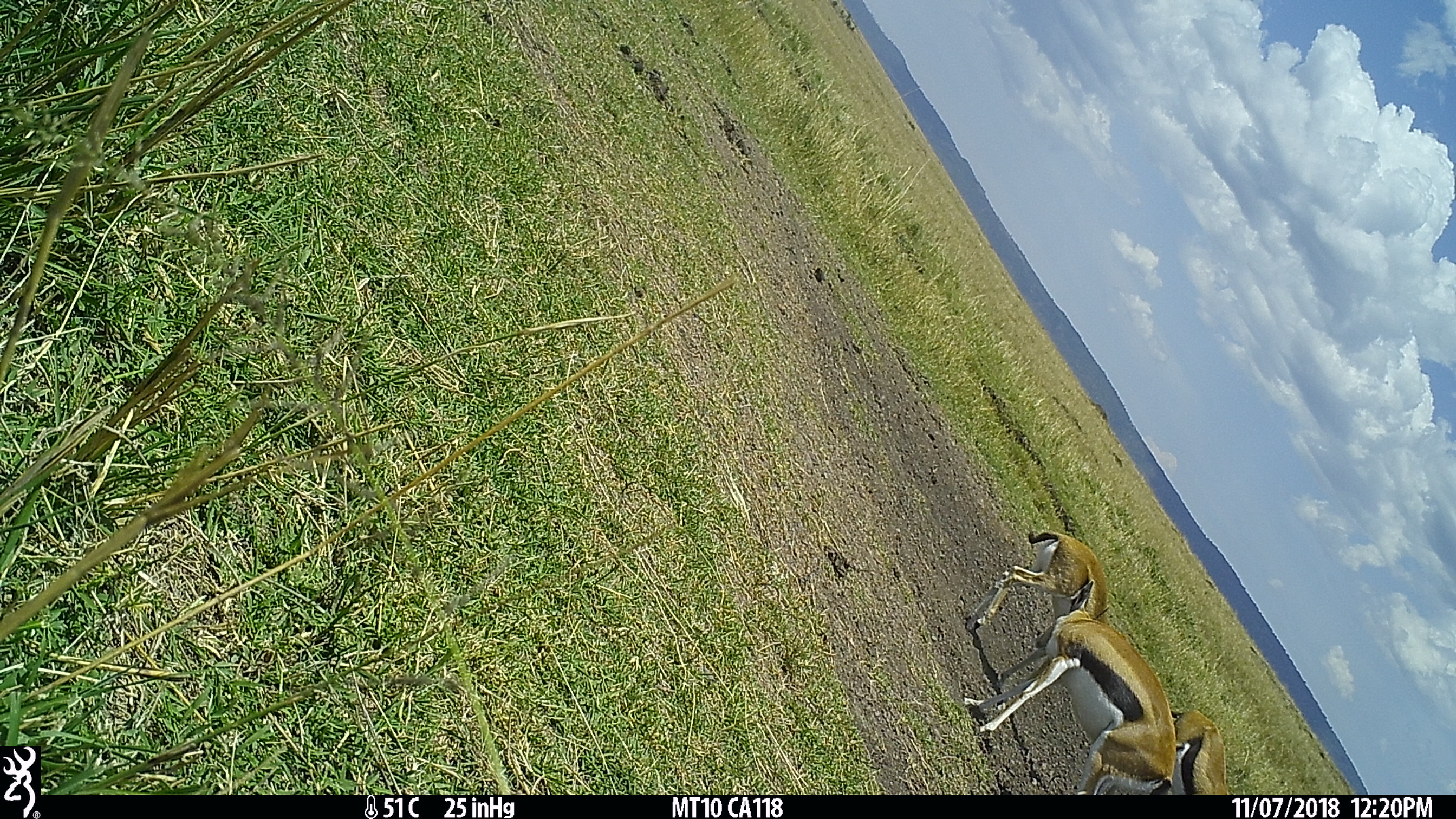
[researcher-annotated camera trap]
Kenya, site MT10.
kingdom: Animalia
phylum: Chordata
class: Mammalia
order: Artiodactyla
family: Bovidae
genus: Eudorcas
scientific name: Eudorcas thomsonii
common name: thomon's gazelle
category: gazelle thomsons